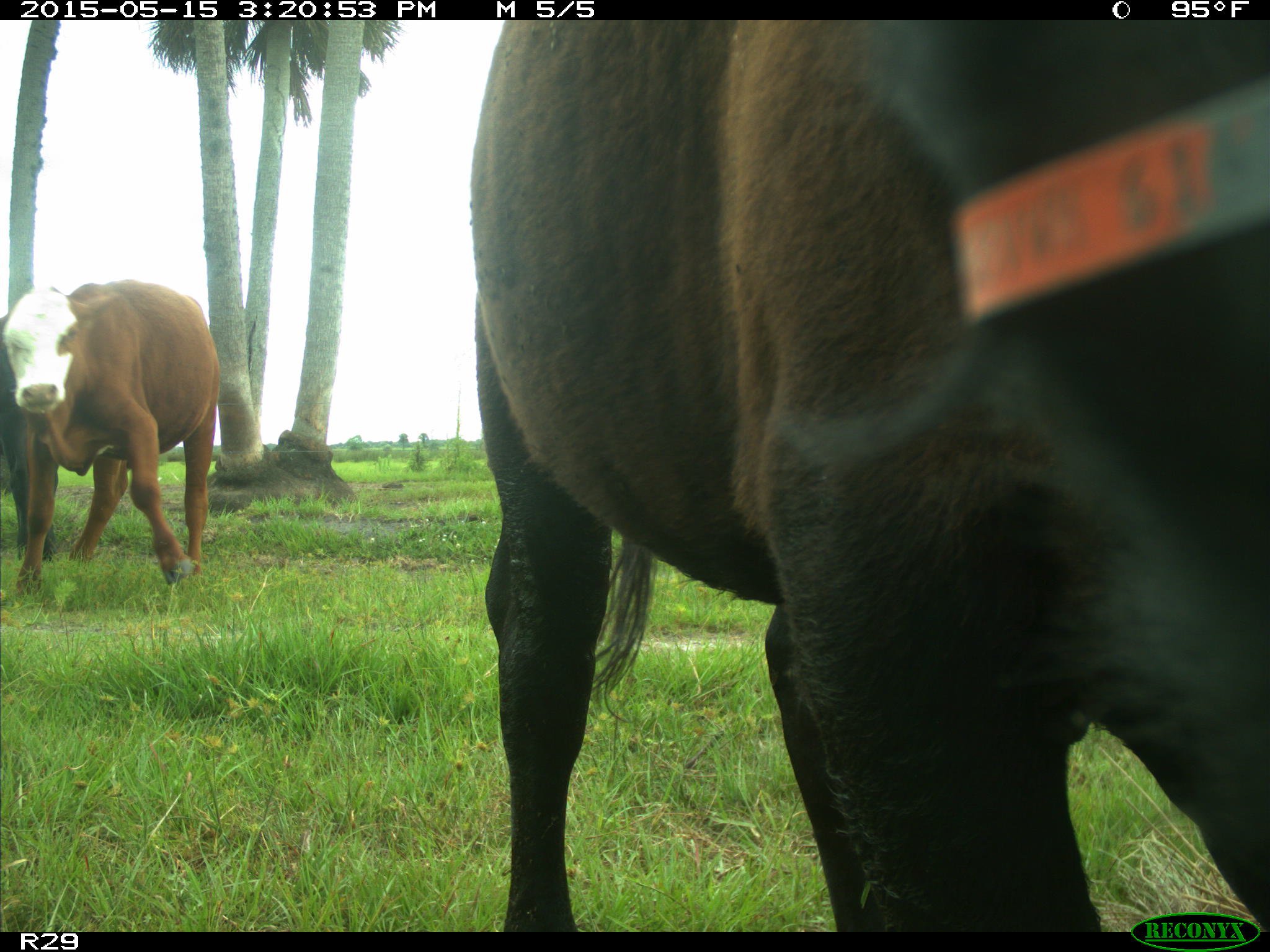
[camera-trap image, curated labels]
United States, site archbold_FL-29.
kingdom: Animalia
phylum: Chordata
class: Mammalia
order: Artiodactyla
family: Bovidae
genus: Bos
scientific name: Bos taurus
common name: domestic cow